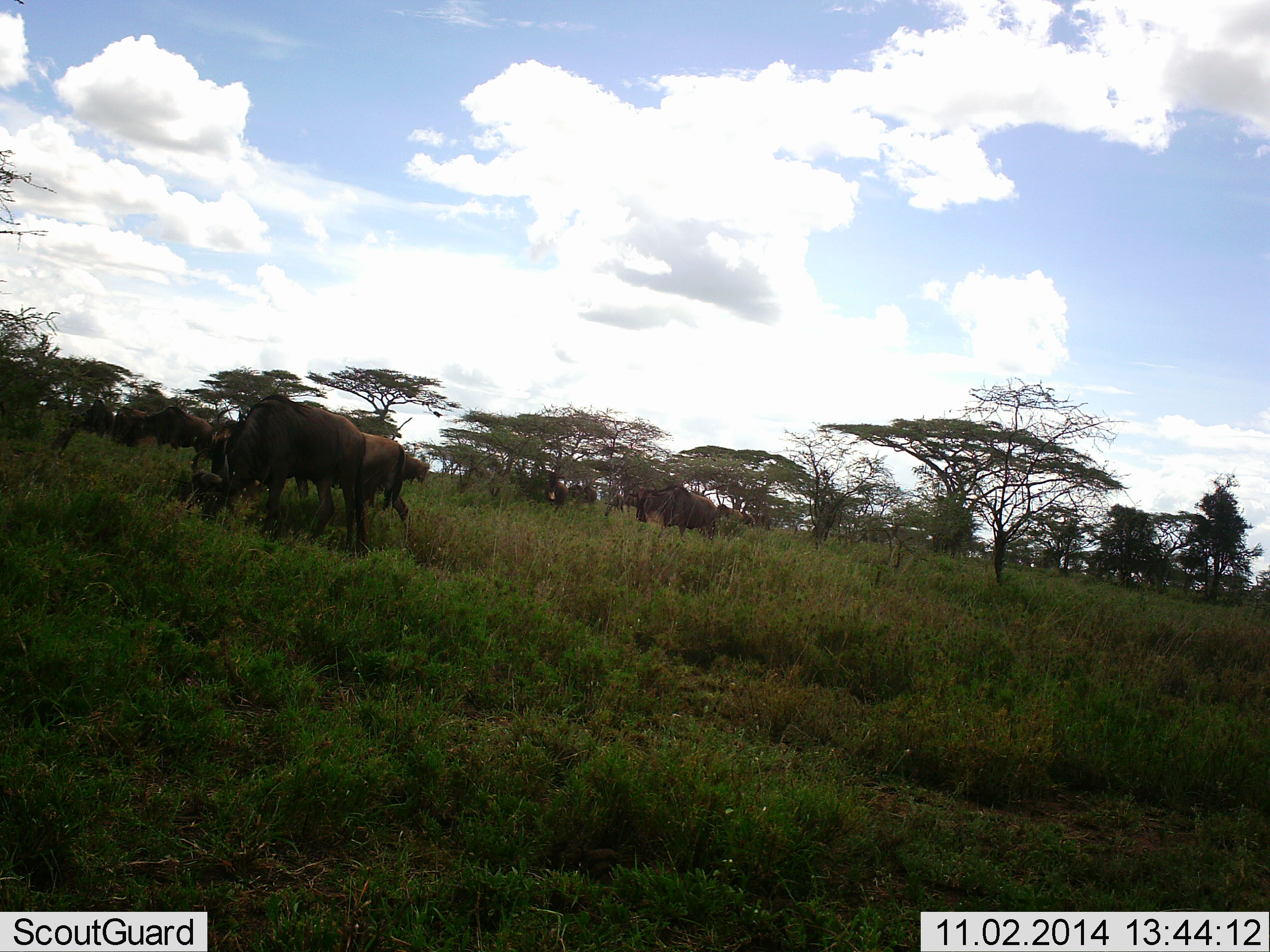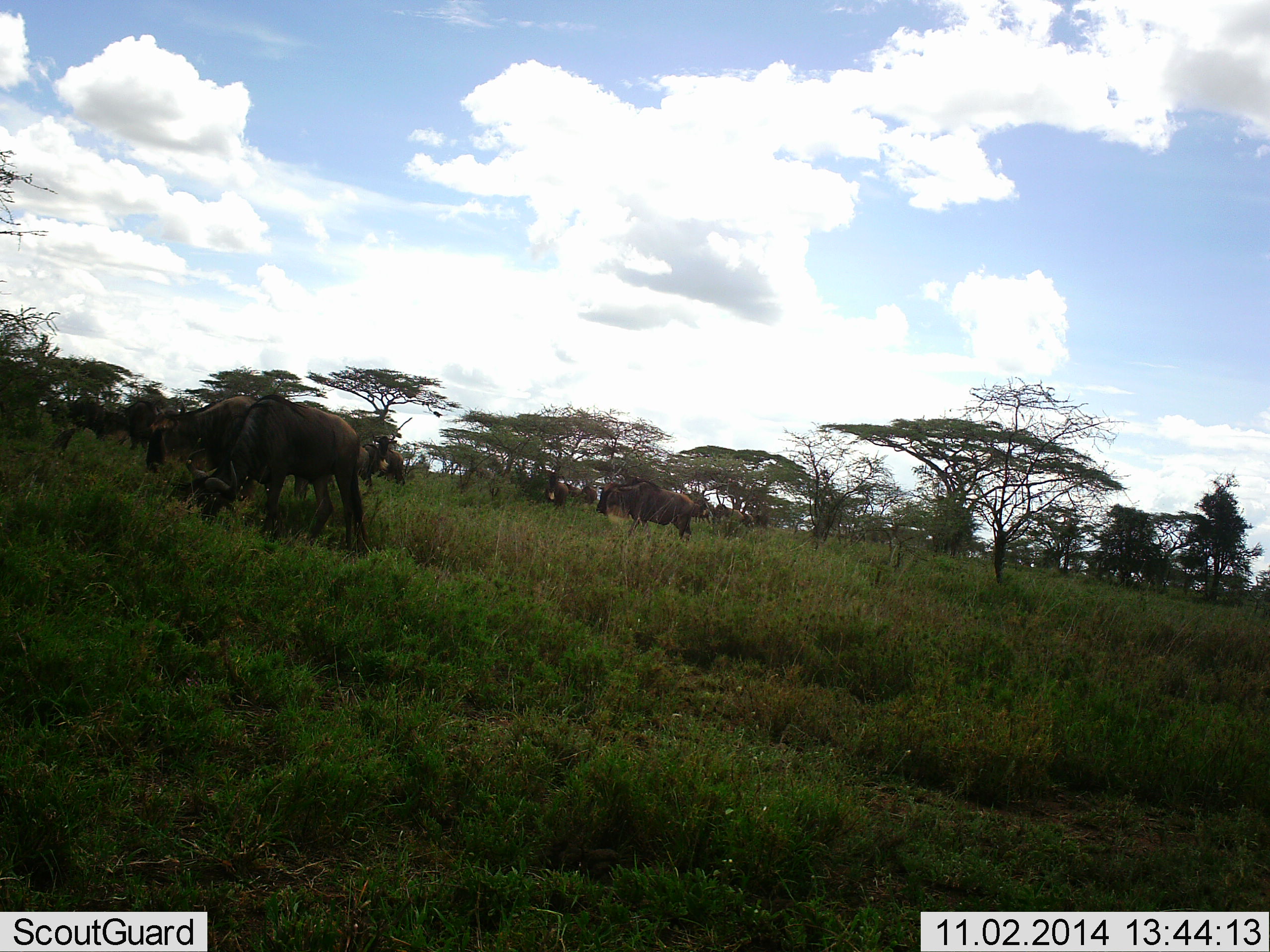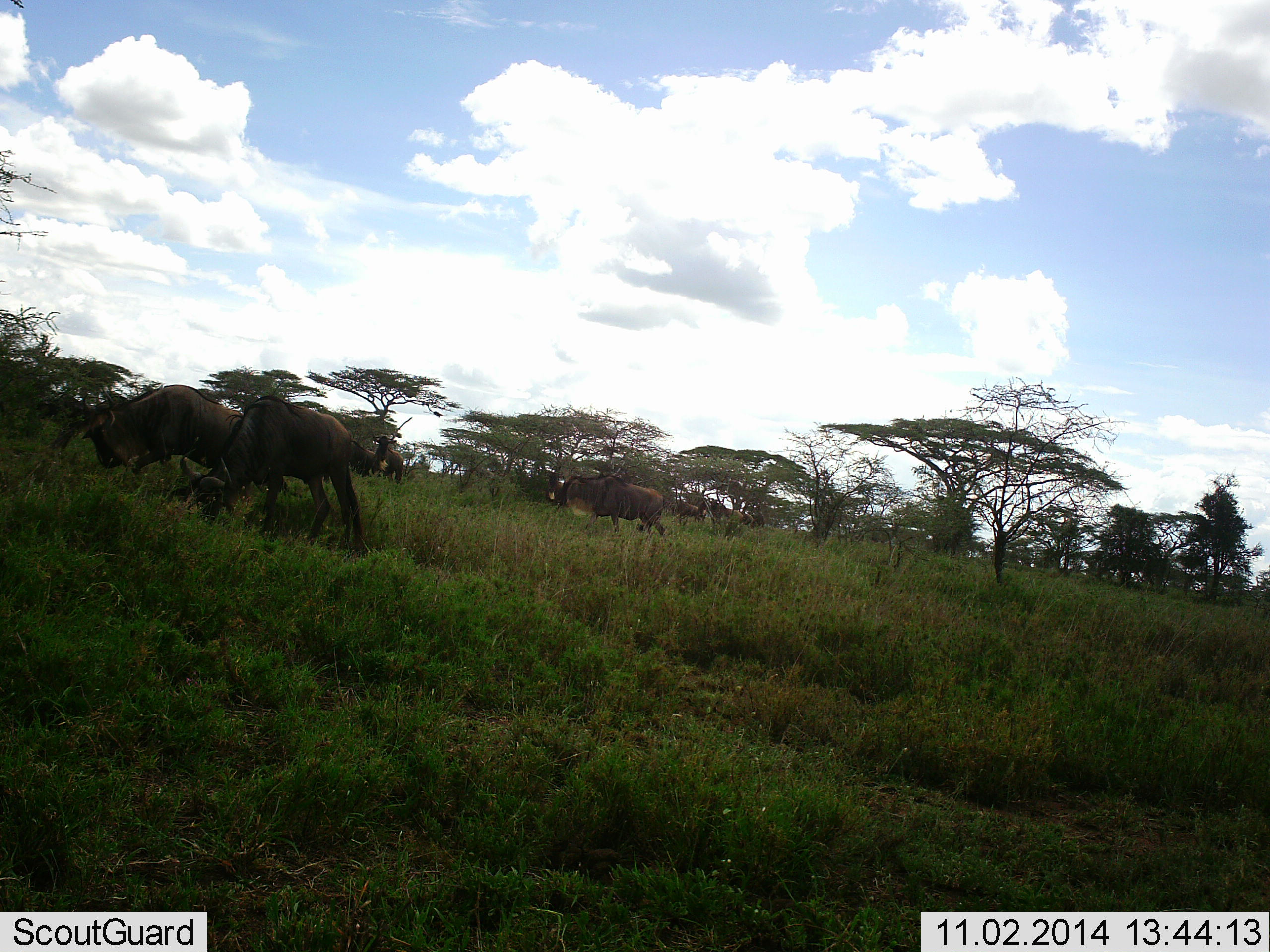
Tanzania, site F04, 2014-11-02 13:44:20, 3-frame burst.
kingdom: Animalia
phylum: Chordata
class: Mammalia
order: Artiodactyla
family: Bovidae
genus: Connochaetes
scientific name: Connochaetes taurinus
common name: blue wildebeest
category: wildebeest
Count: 11-50.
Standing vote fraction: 40%.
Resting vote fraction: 0%.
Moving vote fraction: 80%.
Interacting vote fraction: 0%.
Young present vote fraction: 10%.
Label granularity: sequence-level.